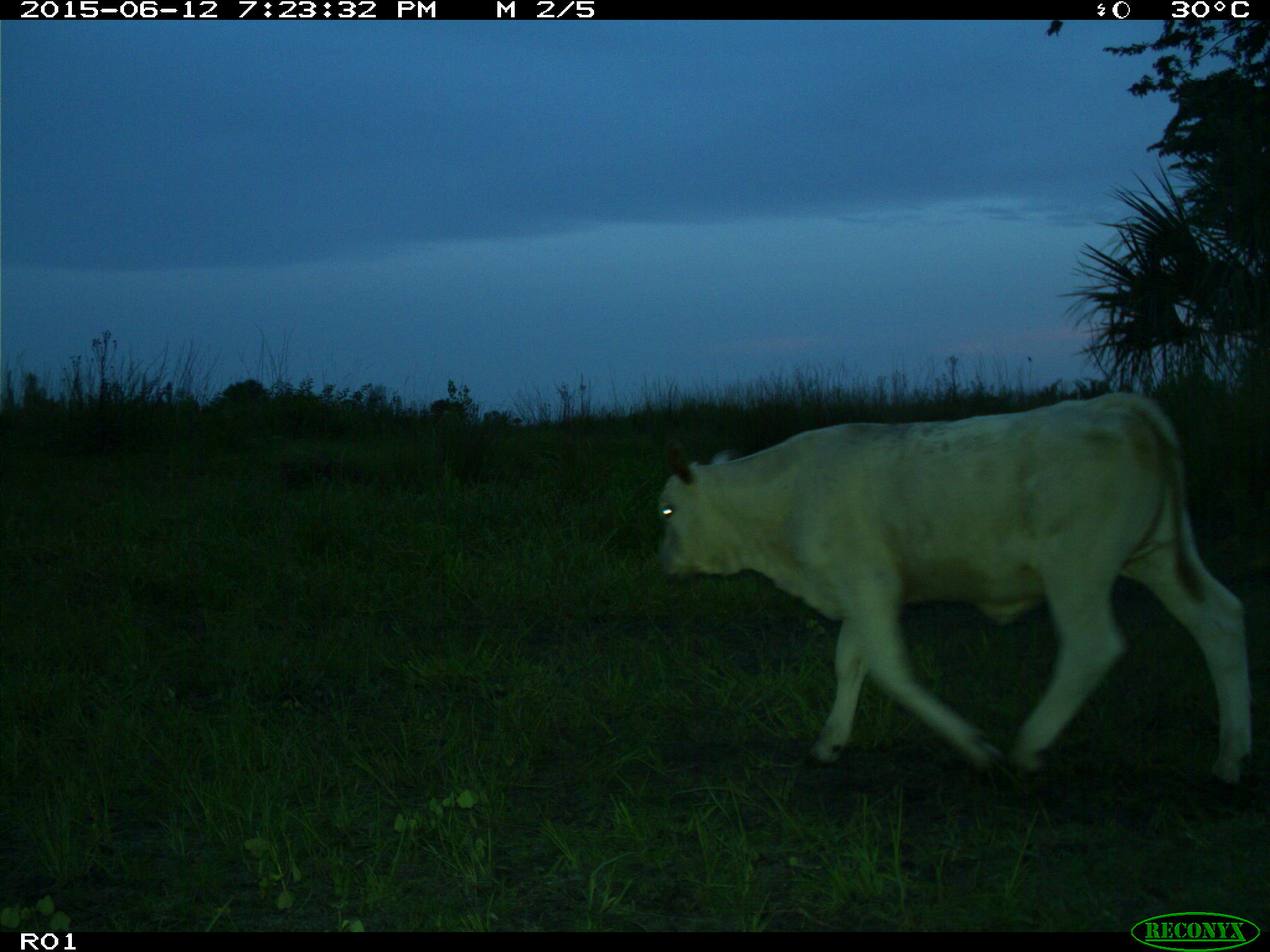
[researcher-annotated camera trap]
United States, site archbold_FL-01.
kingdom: Animalia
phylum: Chordata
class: Mammalia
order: Artiodactyla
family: Bovidae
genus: Bos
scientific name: Bos taurus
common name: domestic cow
Bos taurus (domestic cow).